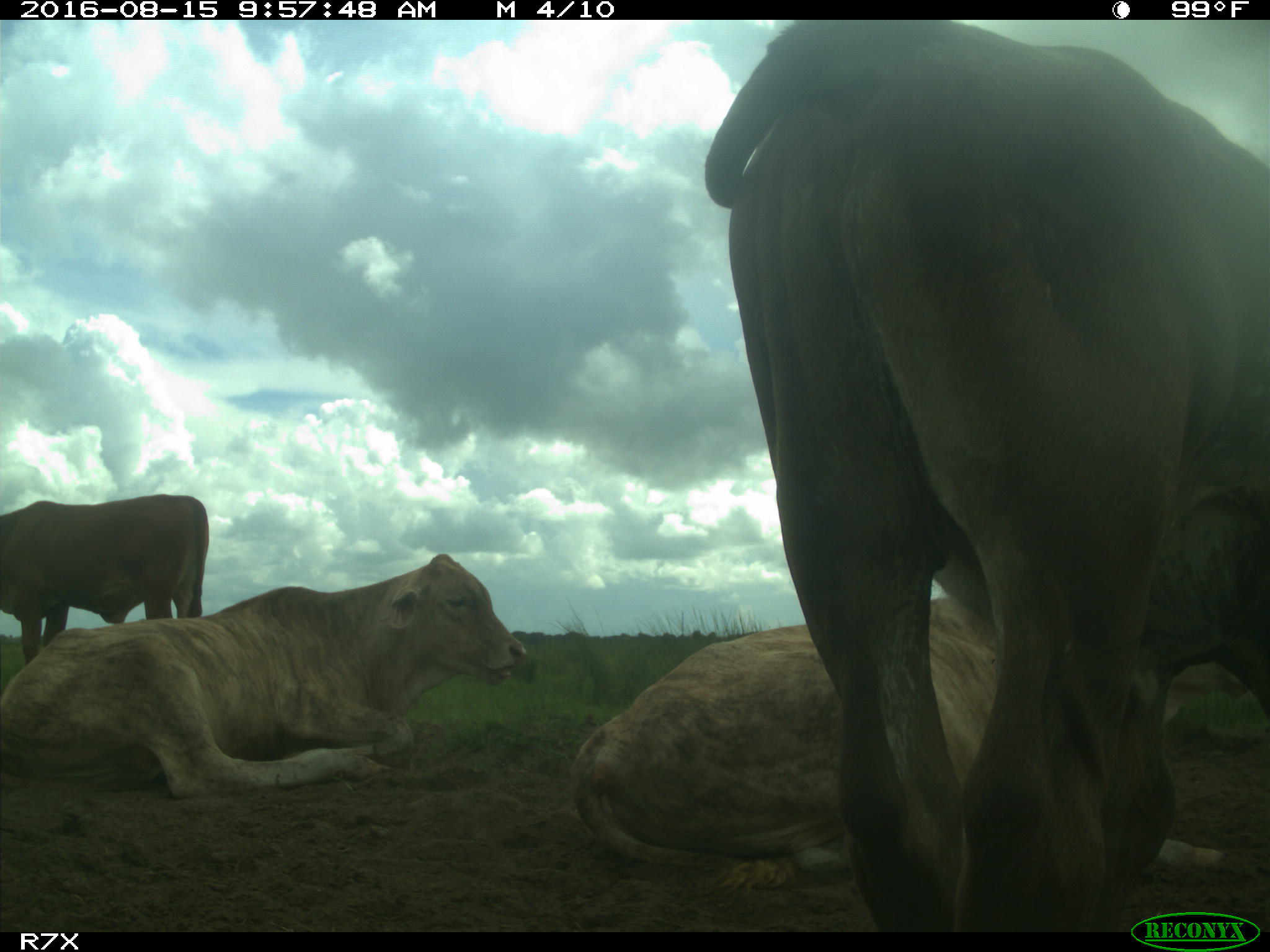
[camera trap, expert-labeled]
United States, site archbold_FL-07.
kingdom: Animalia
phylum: Chordata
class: Mammalia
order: Artiodactyla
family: Bovidae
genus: Bos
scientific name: Bos taurus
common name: domestic cow